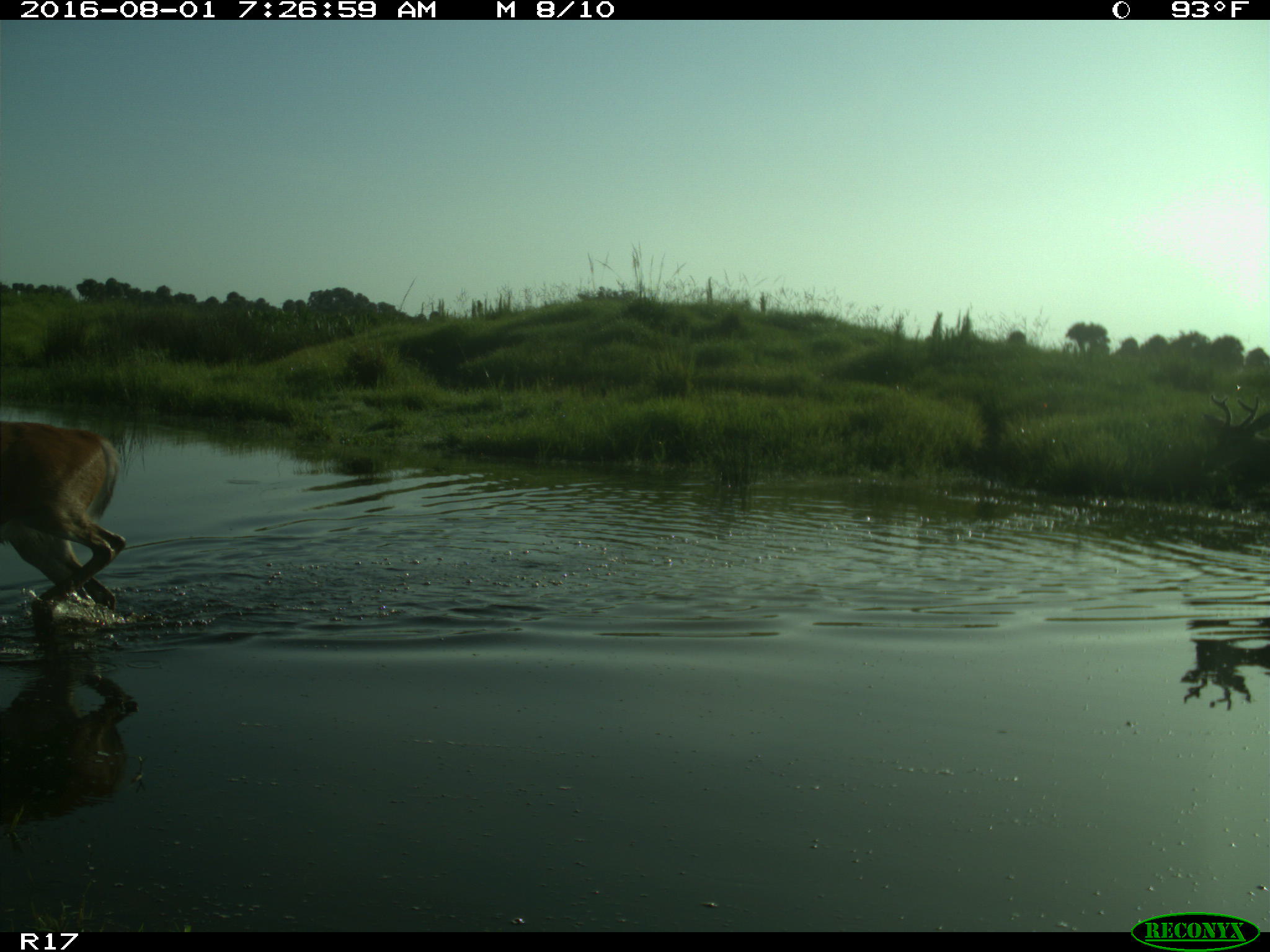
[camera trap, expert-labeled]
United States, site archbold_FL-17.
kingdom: Animalia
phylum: Chordata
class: Mammalia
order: Artiodactyla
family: Cervidae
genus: Odocoileus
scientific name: Odocoileus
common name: deer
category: unidentified deer